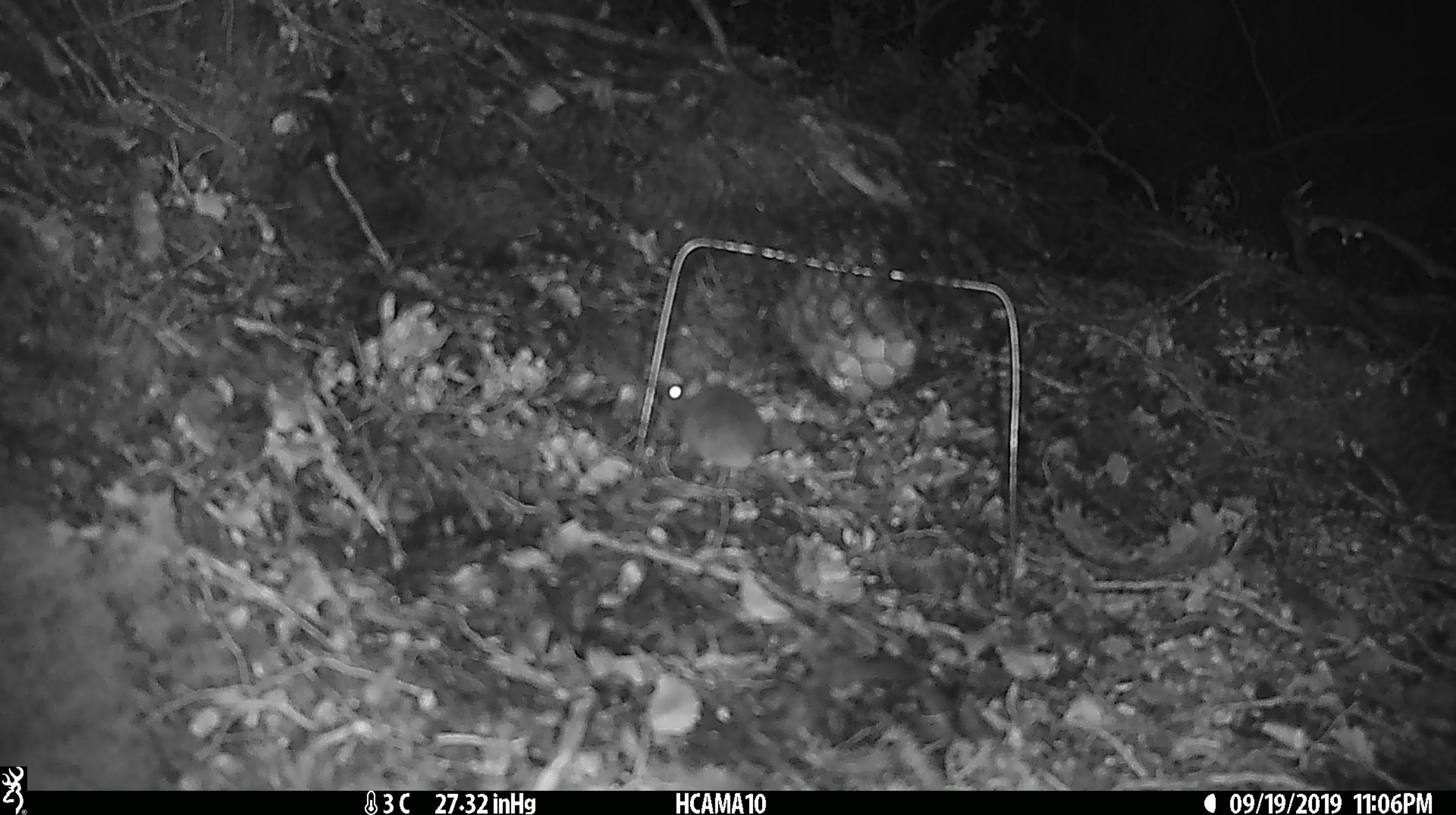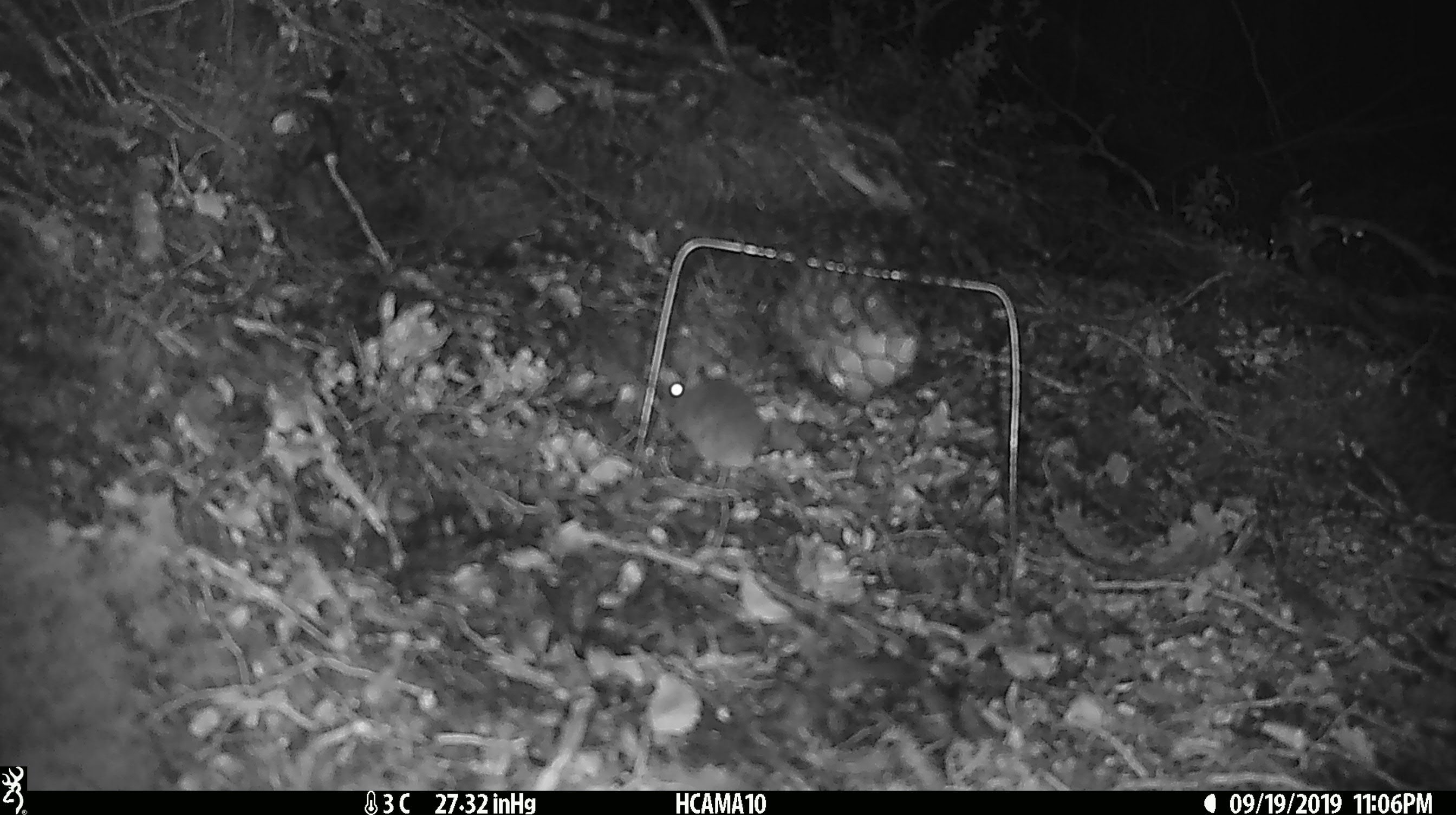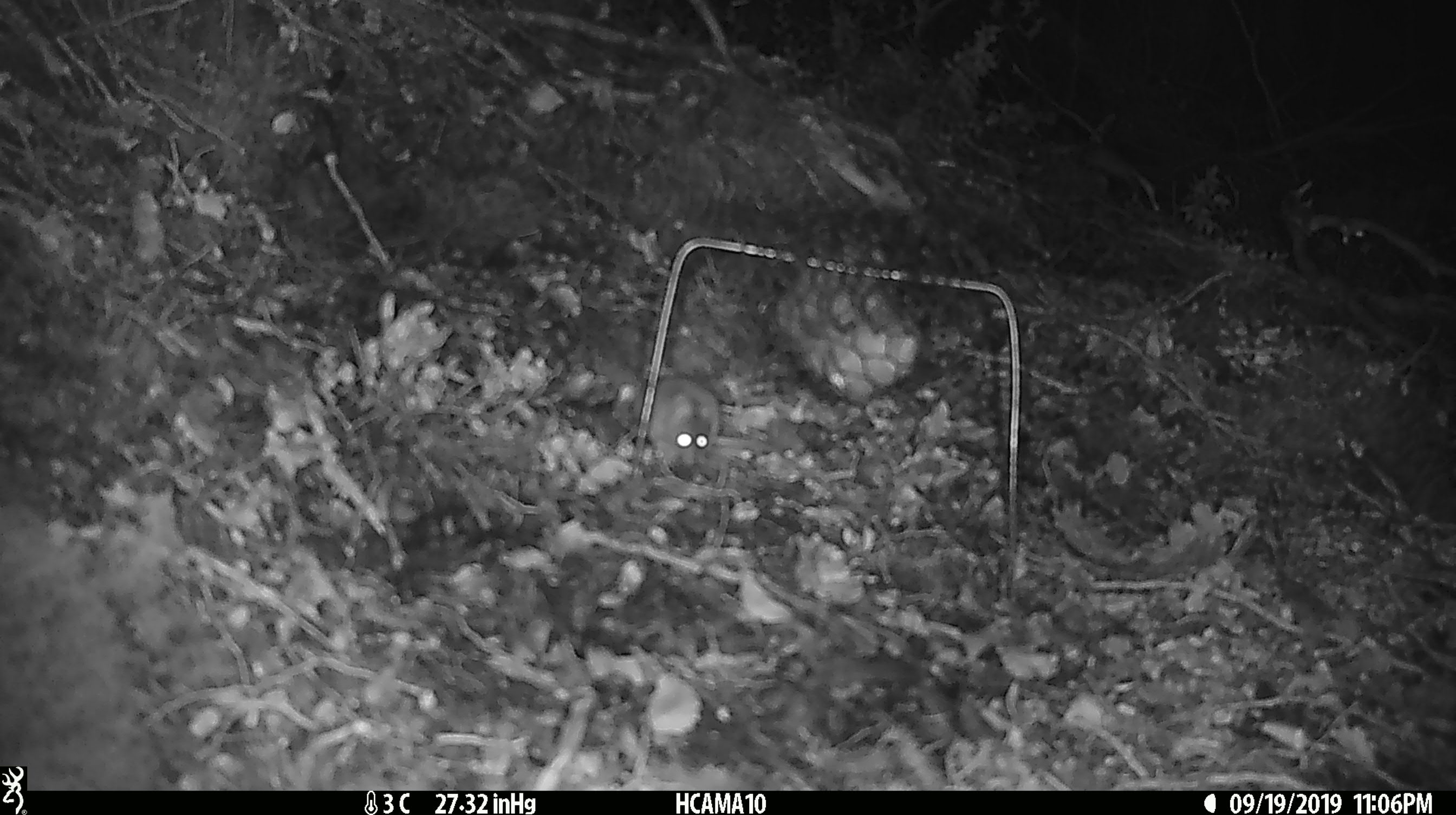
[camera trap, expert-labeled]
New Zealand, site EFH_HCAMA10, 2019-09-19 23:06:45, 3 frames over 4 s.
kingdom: Animalia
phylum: Chordata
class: Mammalia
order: Rodentia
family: Muridae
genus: Mus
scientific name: Mus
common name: mouse